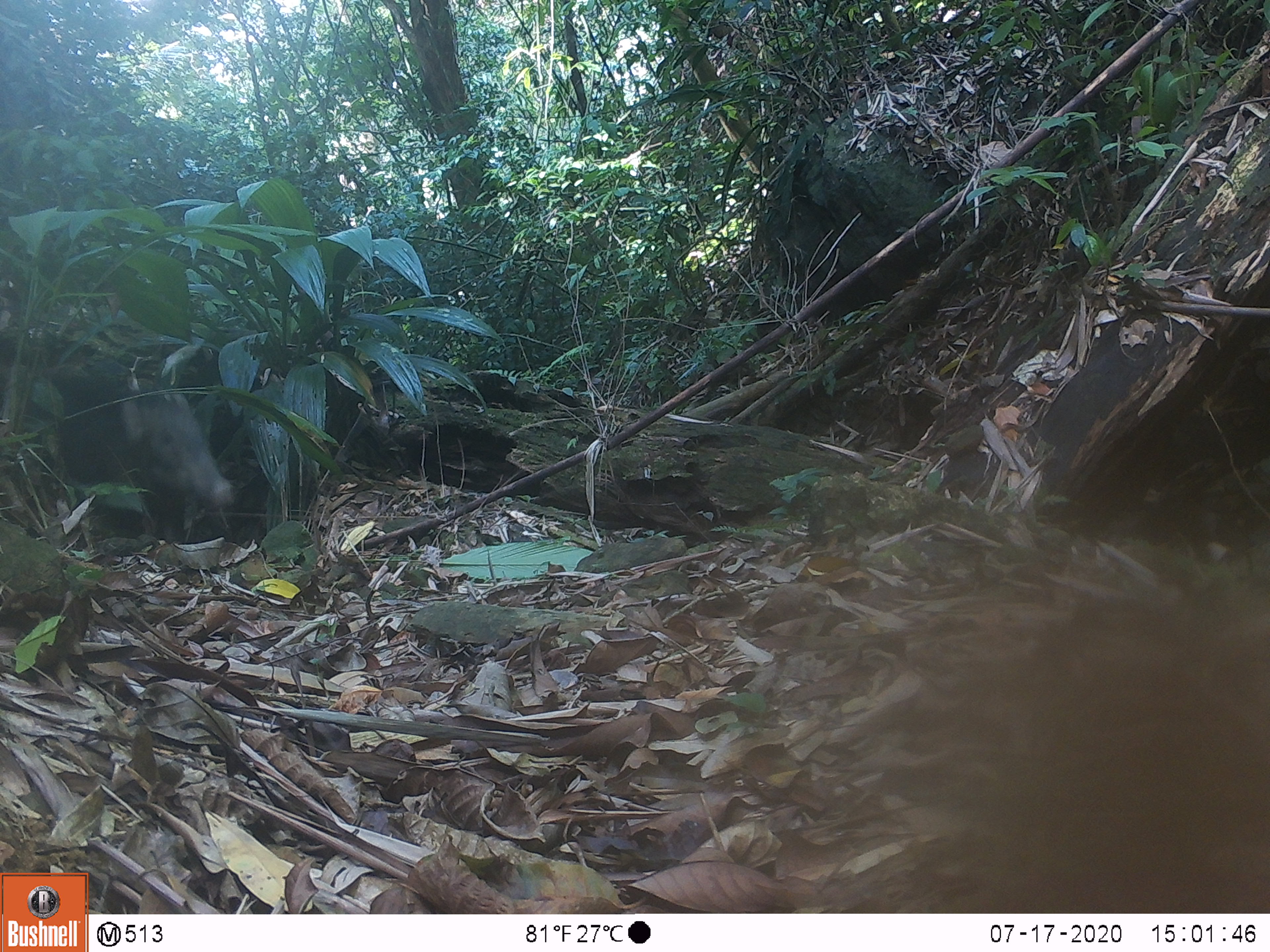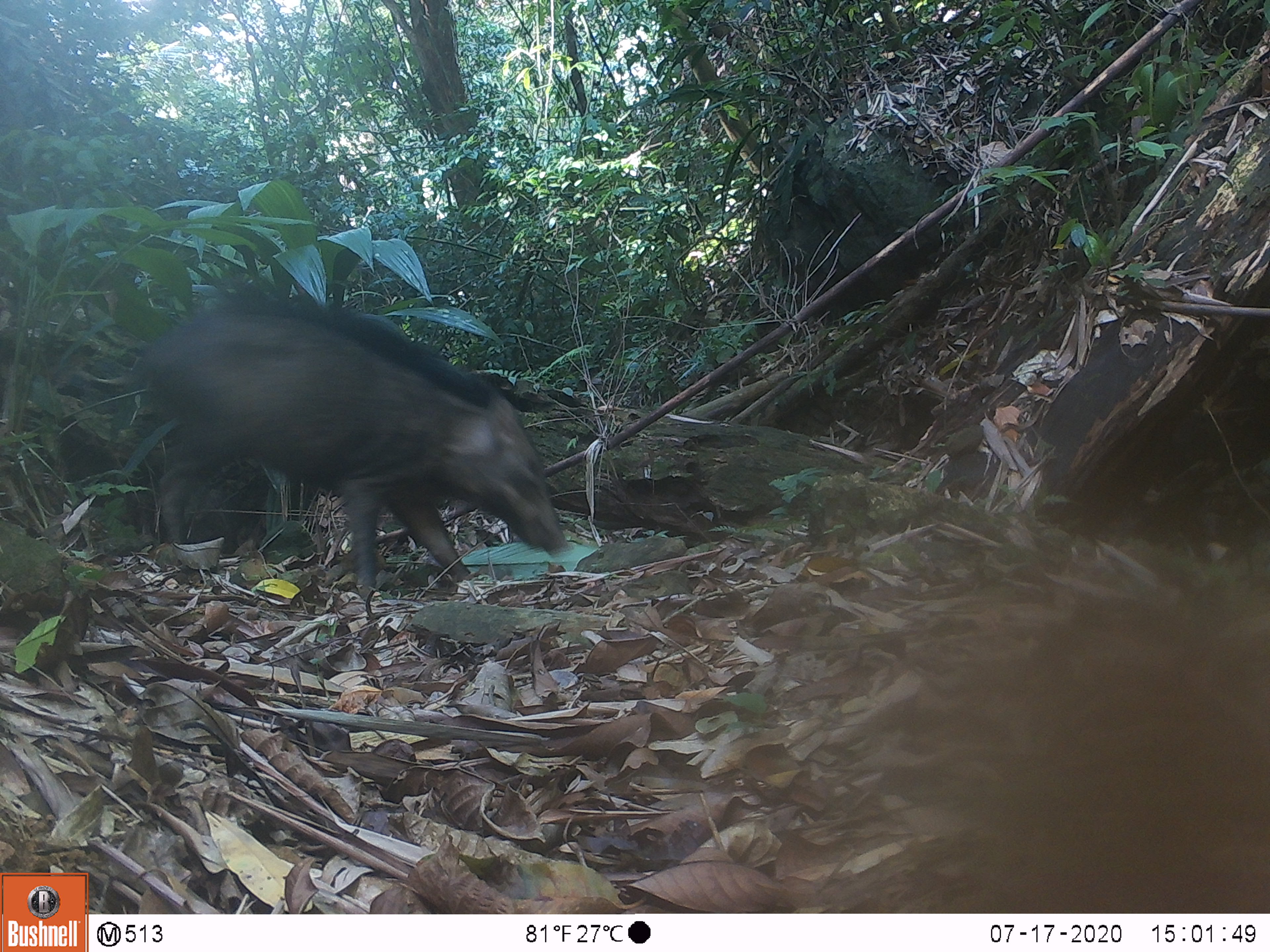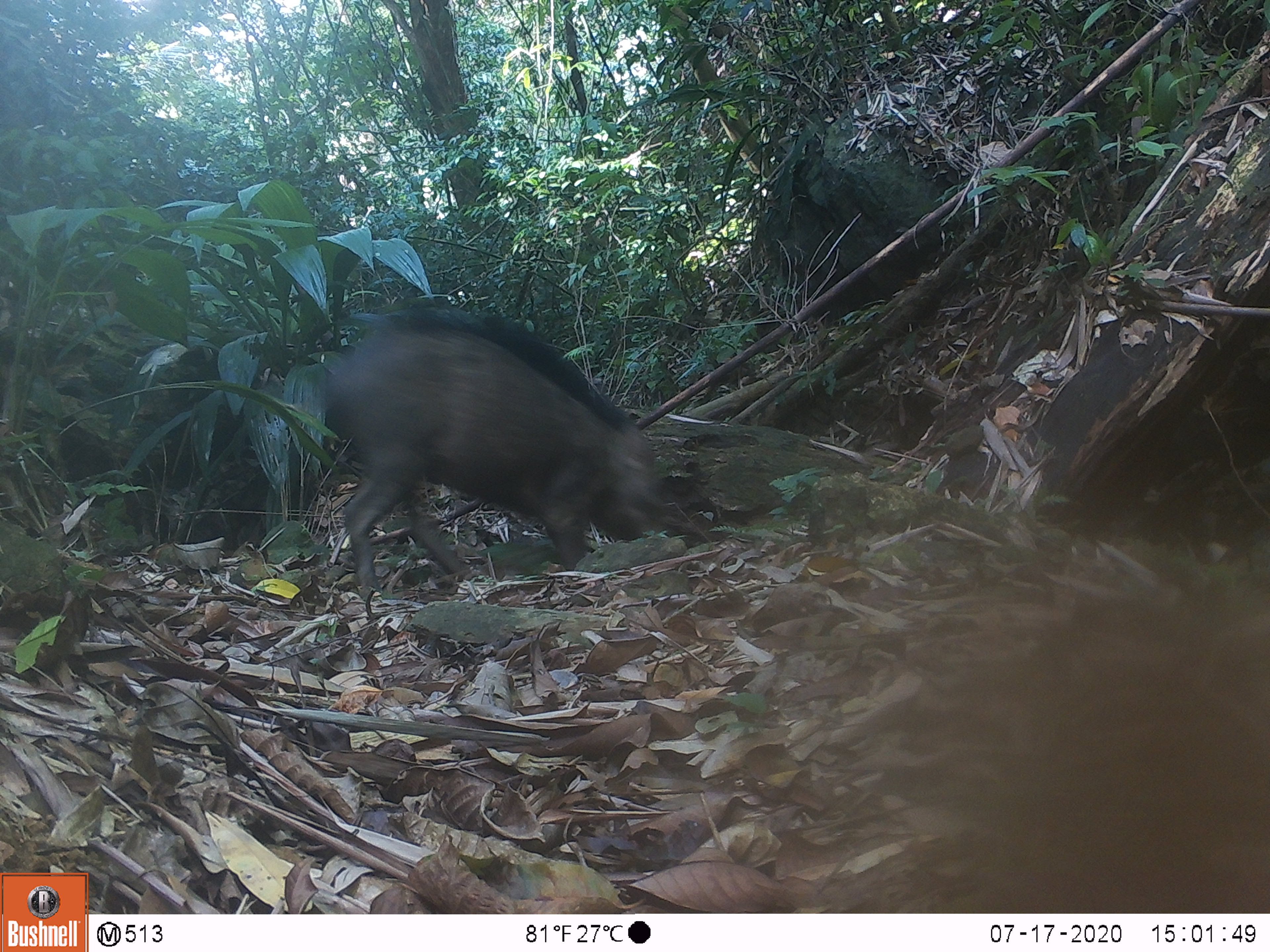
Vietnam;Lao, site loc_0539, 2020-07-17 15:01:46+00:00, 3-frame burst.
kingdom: Animalia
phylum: Chordata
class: Mammalia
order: Artiodactyla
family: Suidae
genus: Sus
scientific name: Sus scrofa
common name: eurasian wild pig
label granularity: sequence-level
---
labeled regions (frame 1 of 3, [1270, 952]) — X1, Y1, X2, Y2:
eurasian wild pig: 0, 327, 235, 542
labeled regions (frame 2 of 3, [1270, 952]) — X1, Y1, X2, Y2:
eurasian wild pig: 69, 289, 573, 600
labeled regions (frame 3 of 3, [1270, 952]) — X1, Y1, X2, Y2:
eurasian wild pig: 319, 300, 667, 598